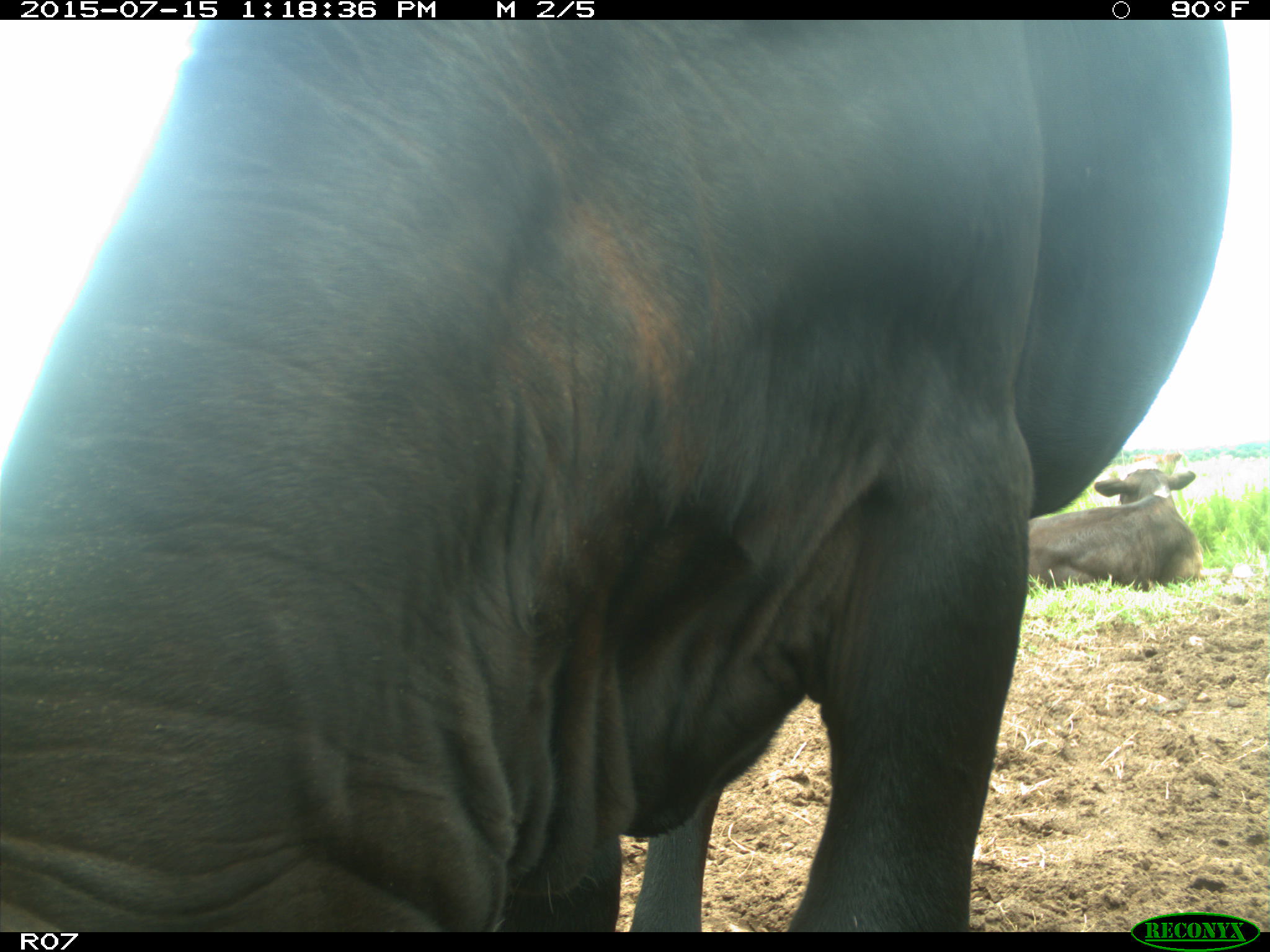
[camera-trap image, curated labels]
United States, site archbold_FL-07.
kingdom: Animalia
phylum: Chordata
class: Mammalia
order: Artiodactyla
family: Bovidae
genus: Bos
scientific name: Bos taurus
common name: domestic cow